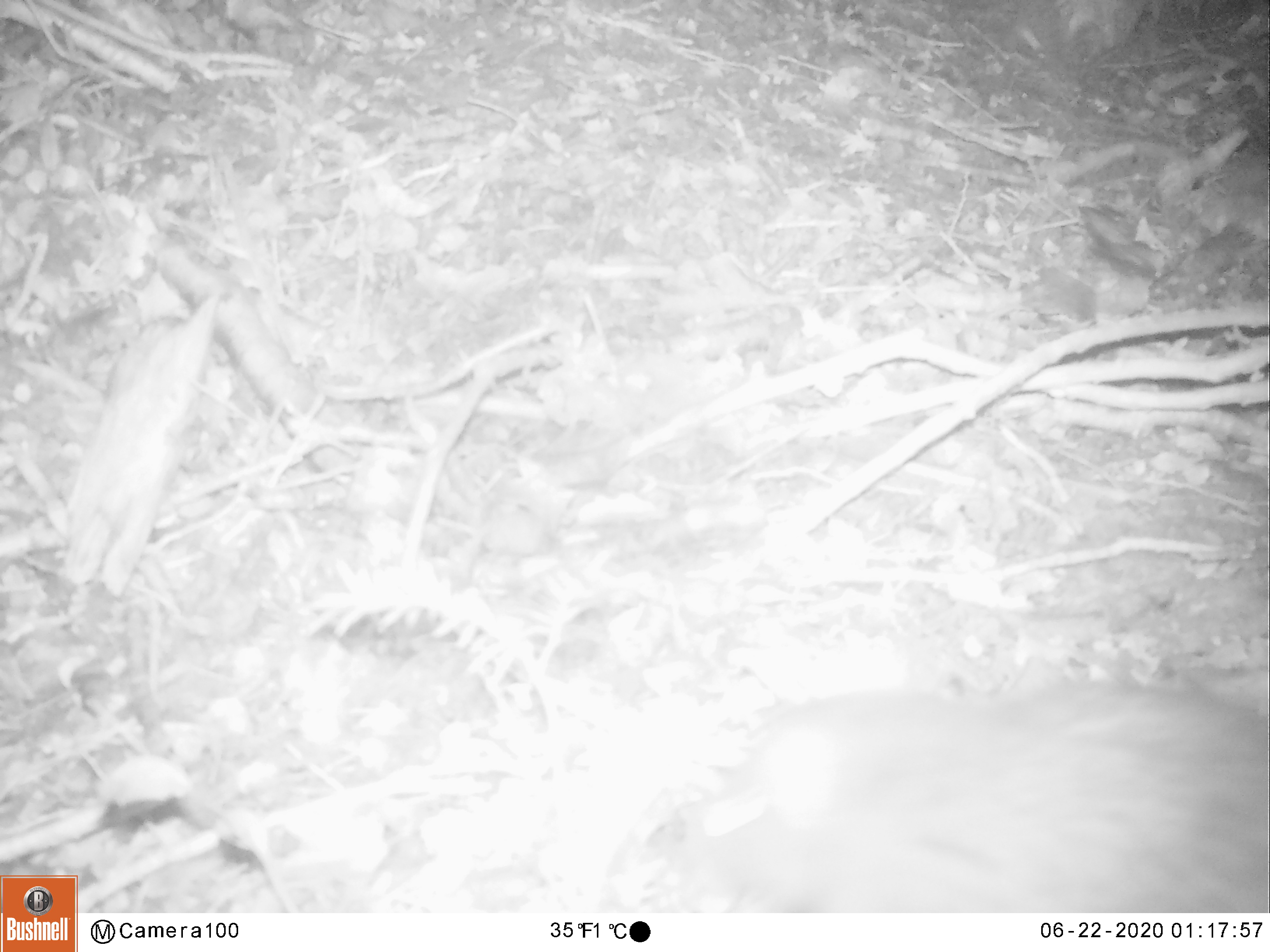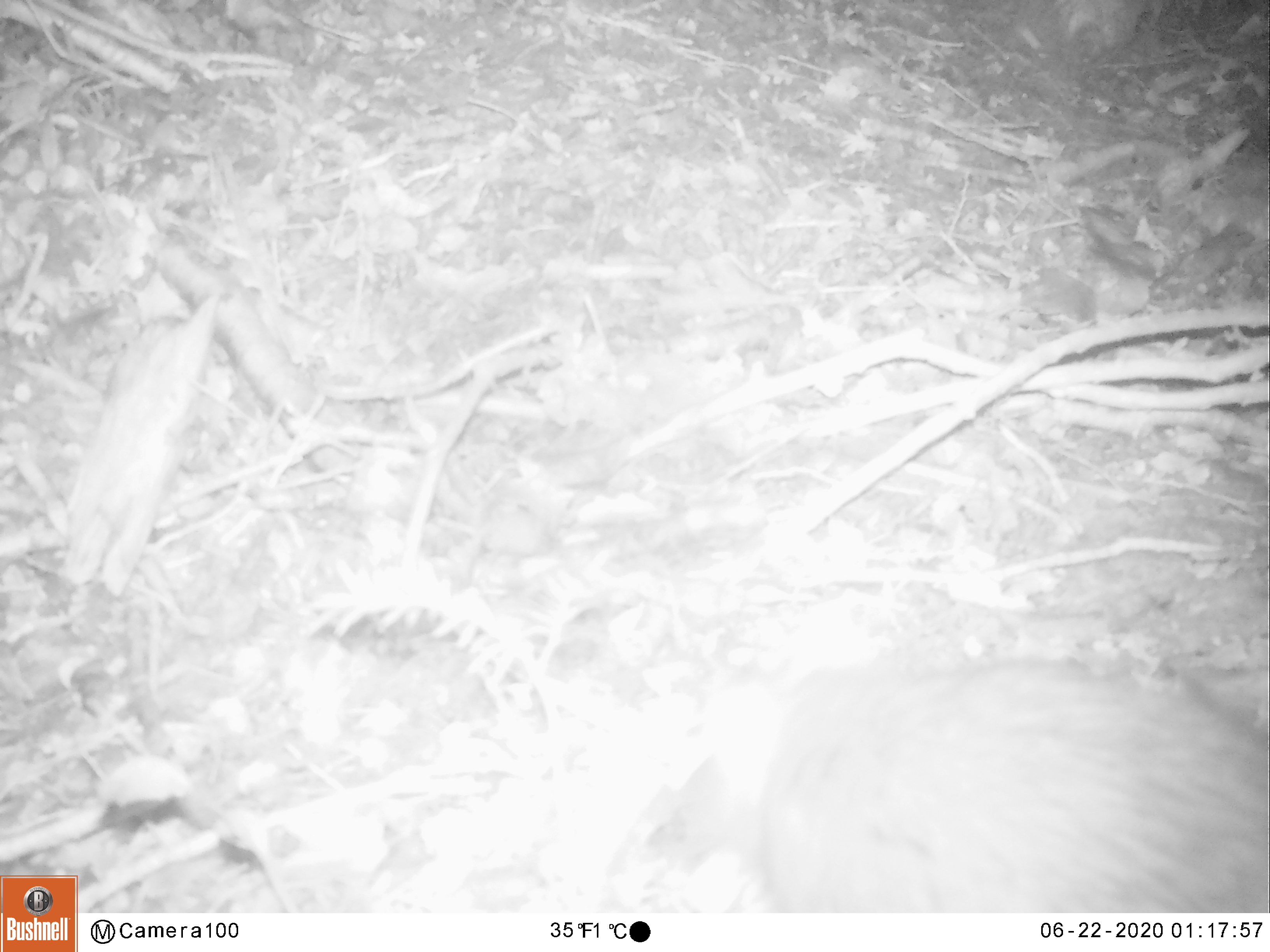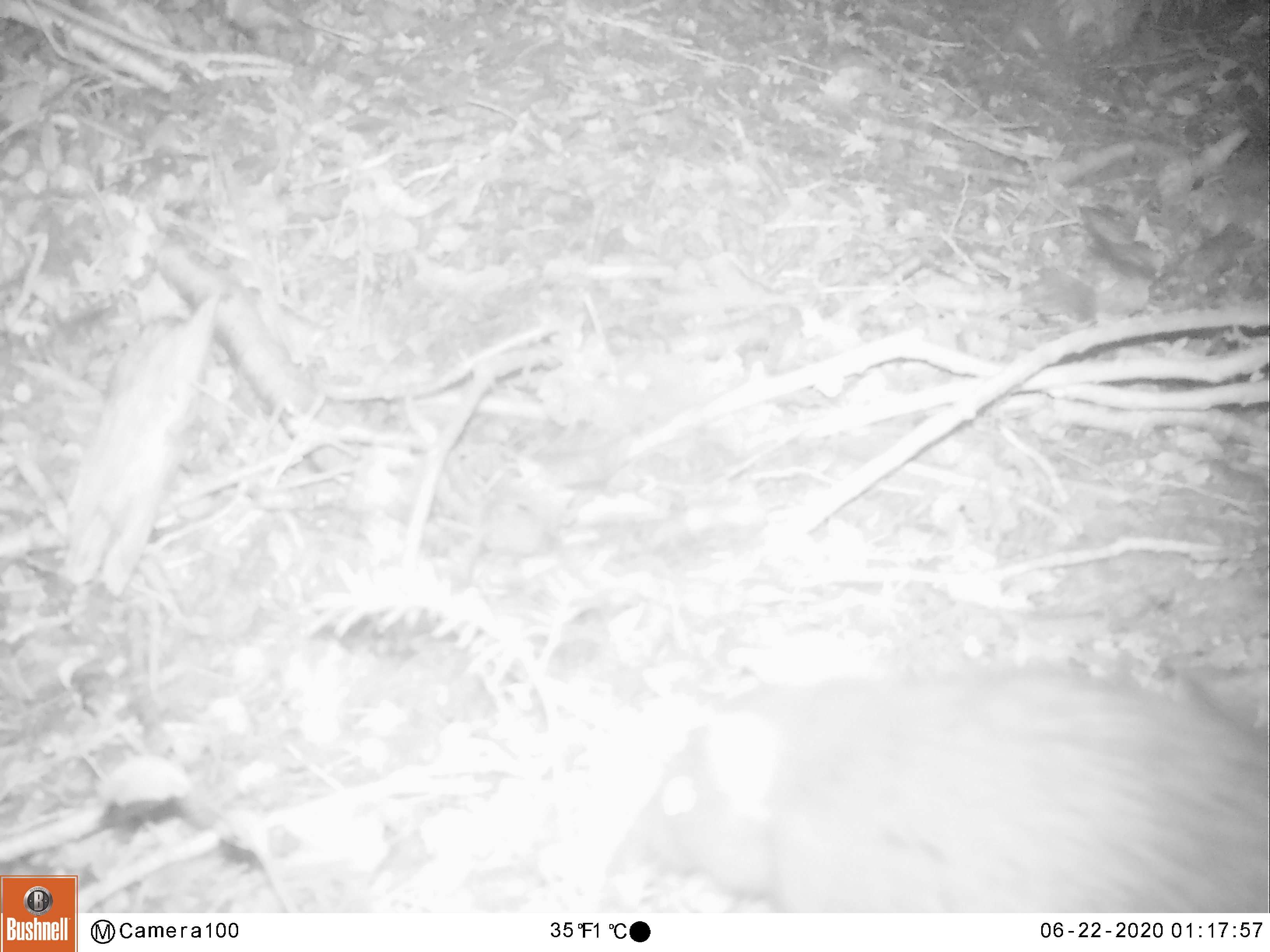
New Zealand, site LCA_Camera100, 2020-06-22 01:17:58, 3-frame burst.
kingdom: Animalia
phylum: Chordata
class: Mammalia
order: Rodentia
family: Muridae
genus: Rattus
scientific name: Rattus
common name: rat